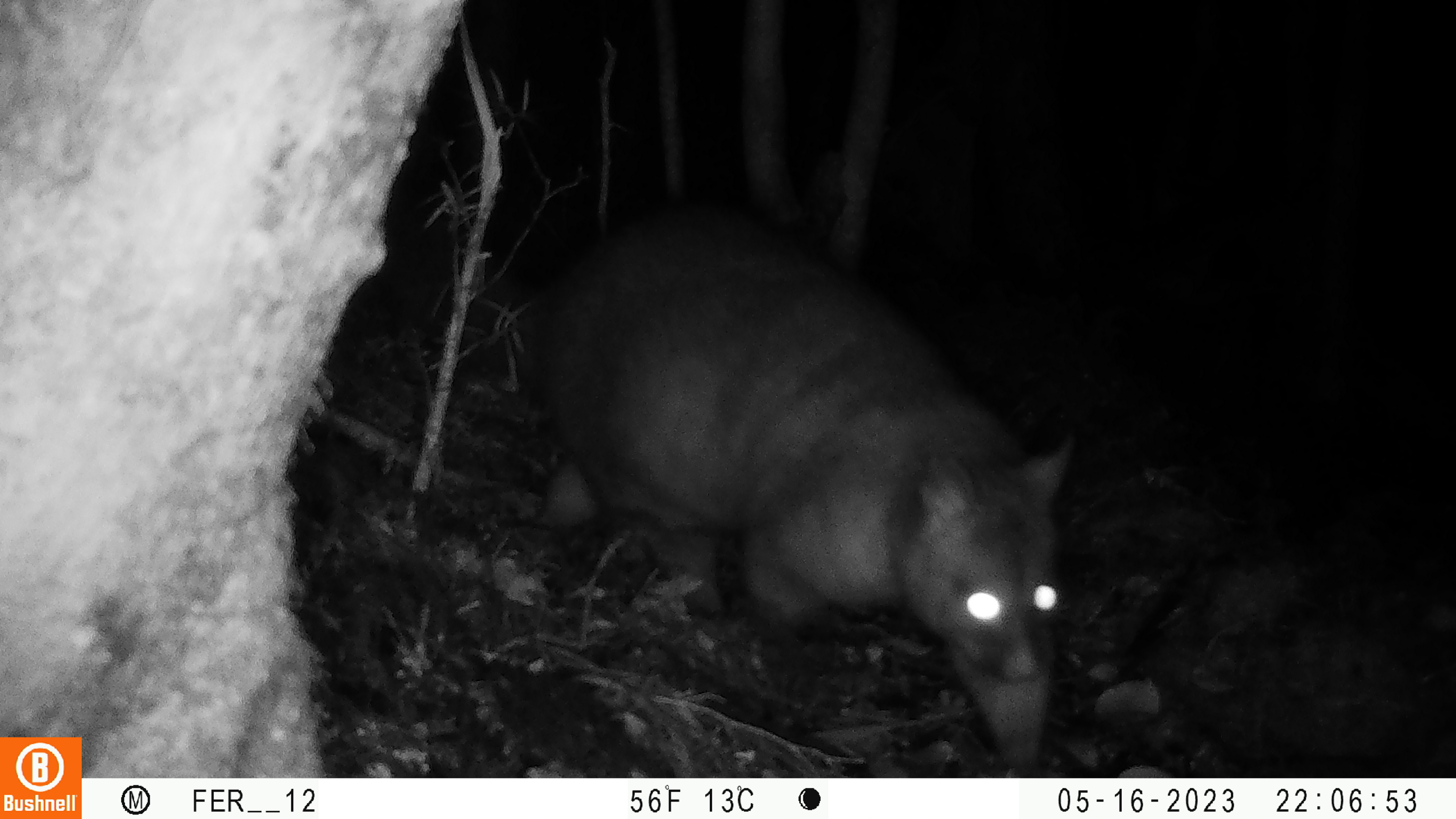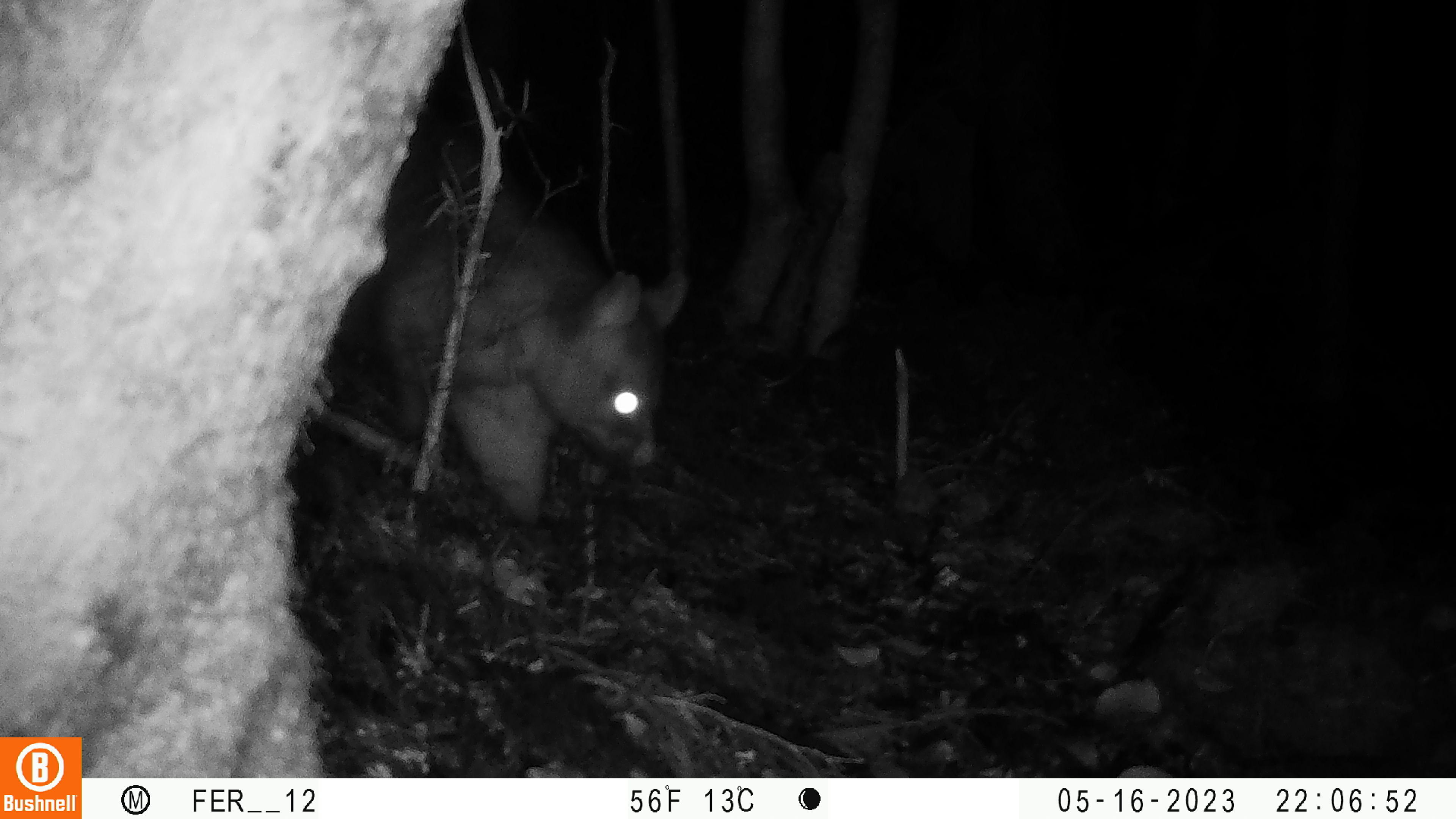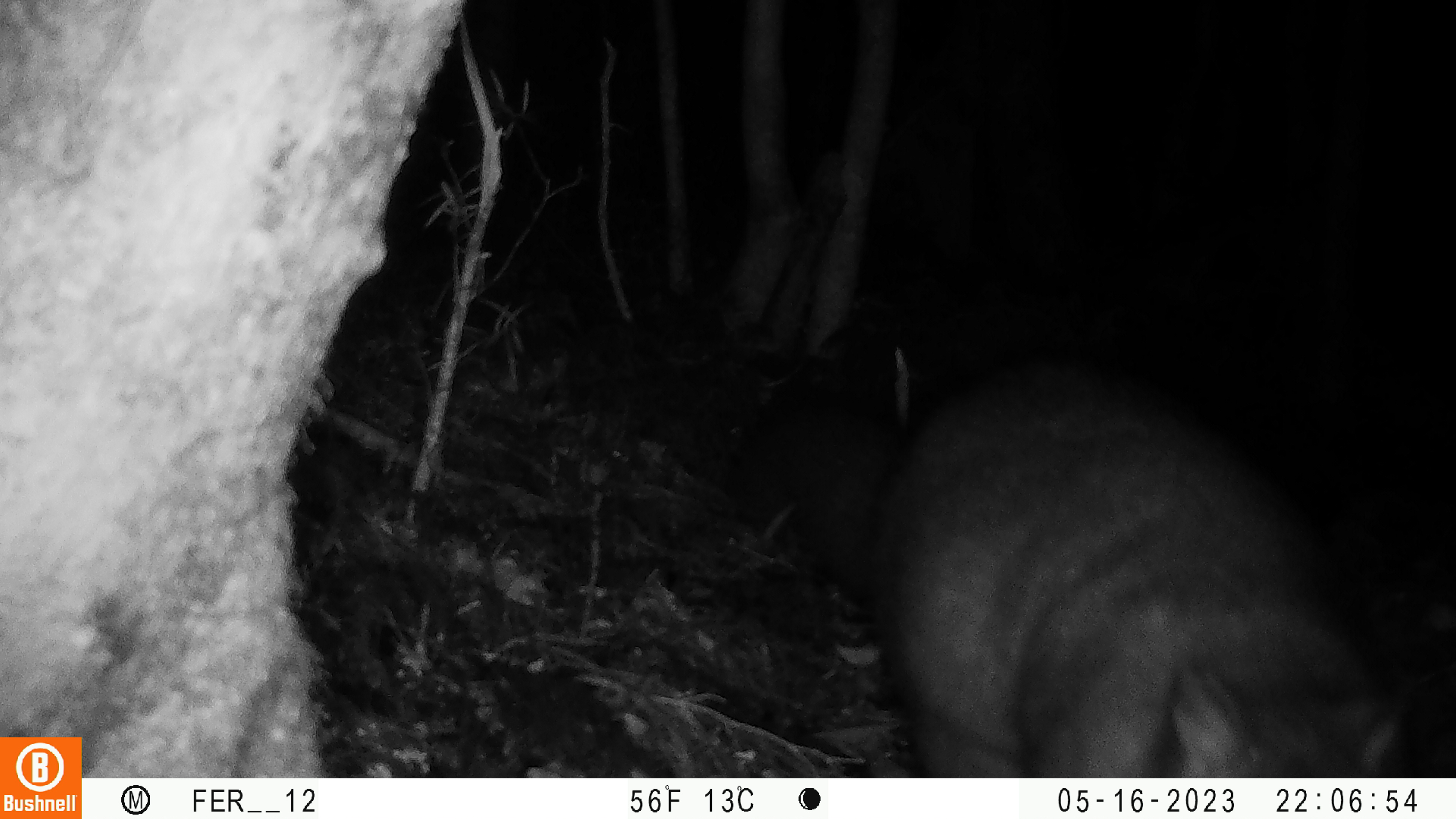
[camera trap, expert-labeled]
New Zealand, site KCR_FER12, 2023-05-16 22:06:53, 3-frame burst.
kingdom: Animalia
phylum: Chordata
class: Mammalia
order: Diprotodontia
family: Phalangeridae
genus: Trichosurus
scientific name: Trichosurus vulpecula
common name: common brushtail possum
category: possum